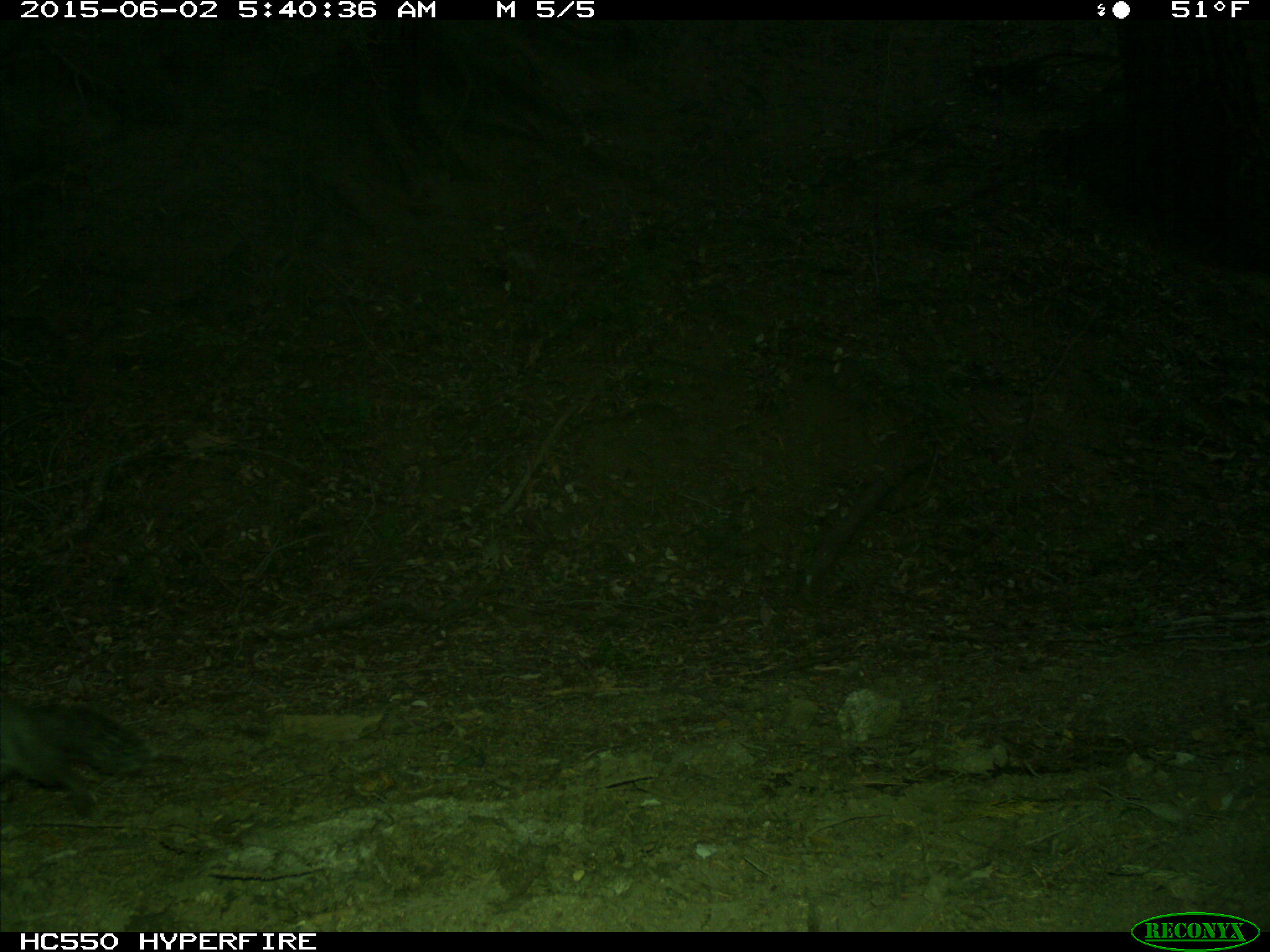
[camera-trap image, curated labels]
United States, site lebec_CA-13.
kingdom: Animalia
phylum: Chordata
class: Mammalia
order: Rodentia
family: Sciuridae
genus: Sciurus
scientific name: Sciurus carolinensis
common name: eastern gray squirrel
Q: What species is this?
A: Sciurus carolinensis (eastern gray squirrel).